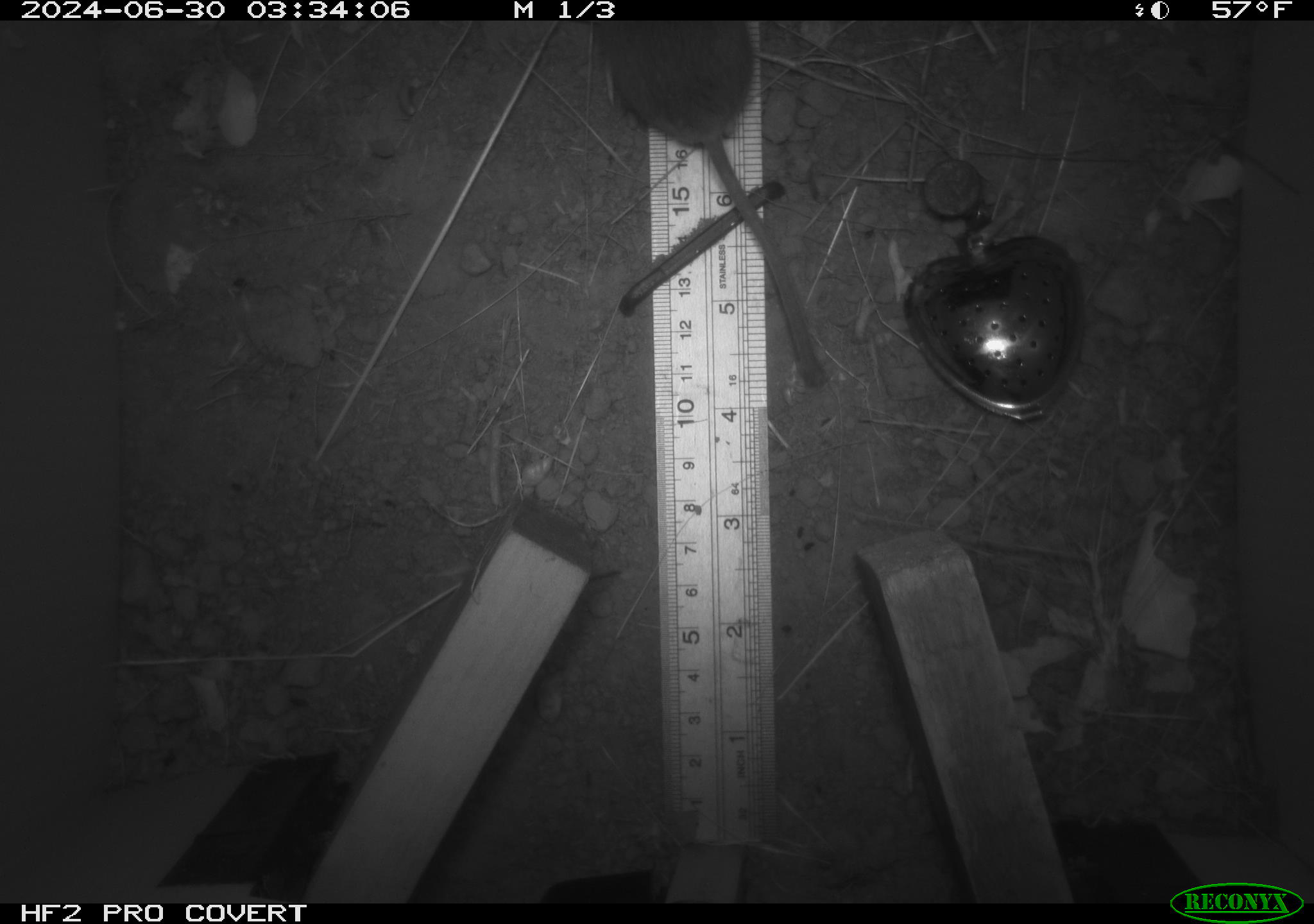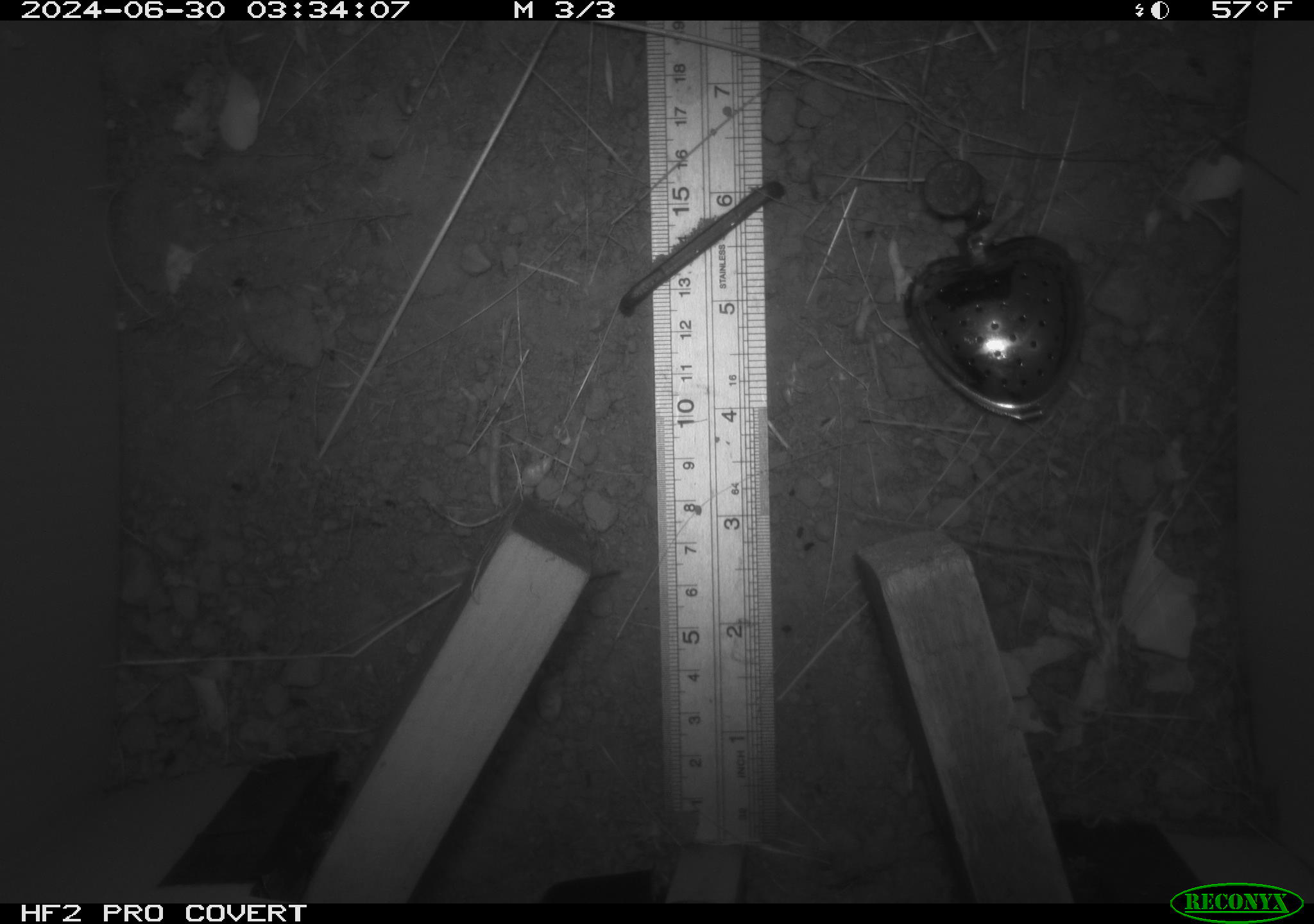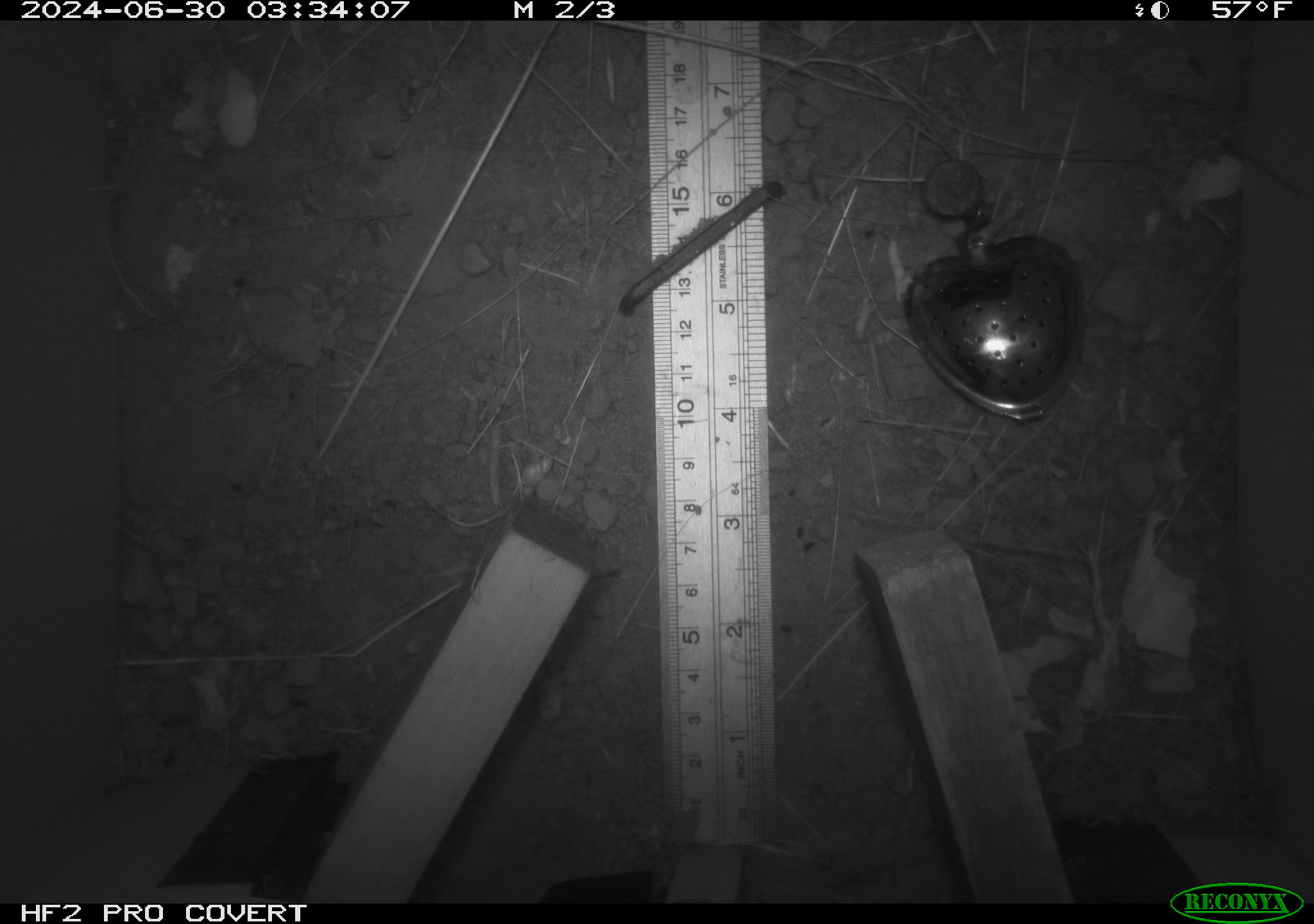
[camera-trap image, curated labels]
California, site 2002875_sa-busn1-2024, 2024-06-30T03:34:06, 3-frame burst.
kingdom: Animalia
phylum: Chordata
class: Mammalia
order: Rodentia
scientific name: Rodentia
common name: rodent